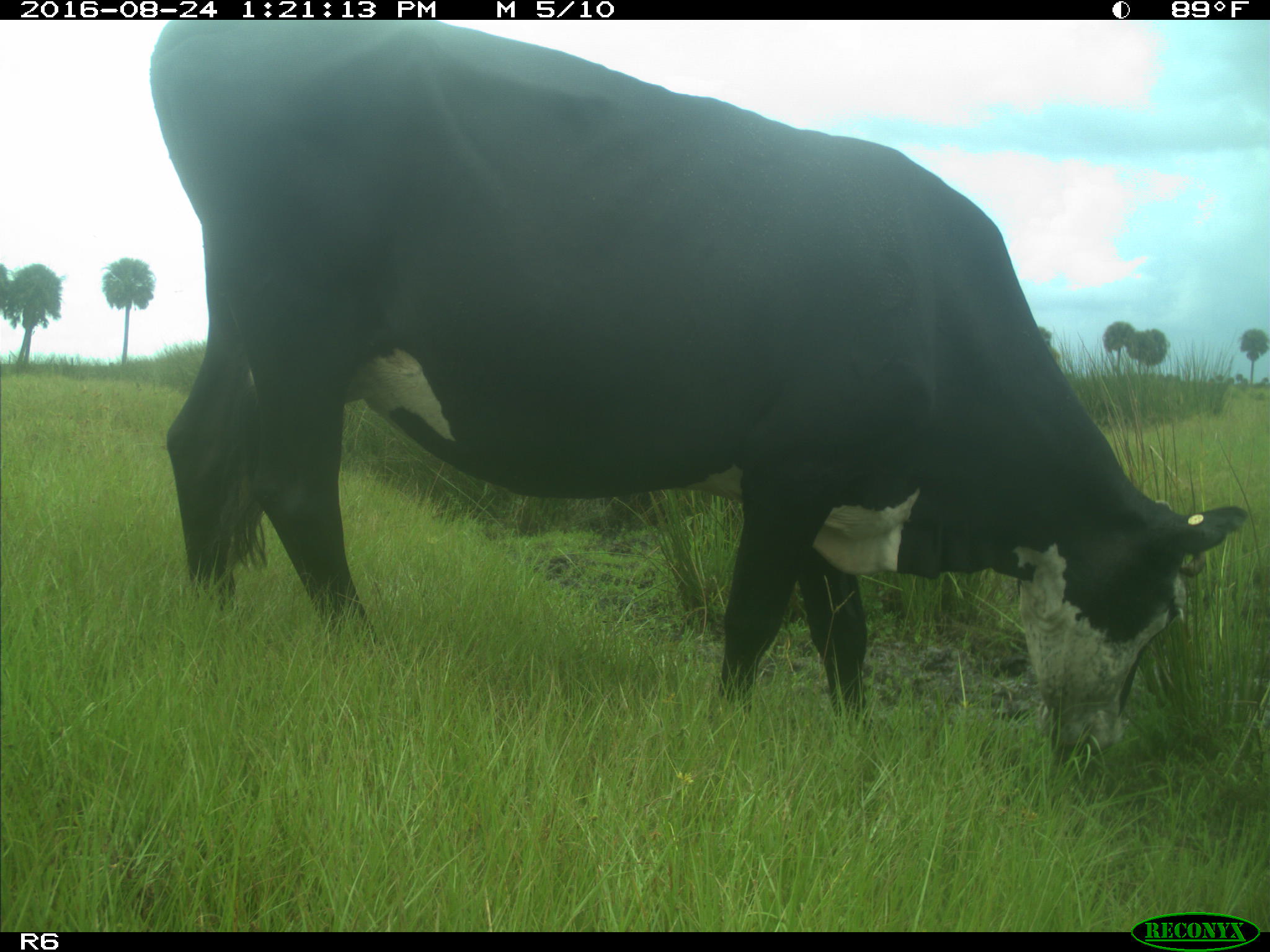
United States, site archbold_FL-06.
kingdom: Animalia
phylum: Chordata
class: Mammalia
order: Artiodactyla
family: Bovidae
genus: Bos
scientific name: Bos taurus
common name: domestic cow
Bos taurus (domestic cow).